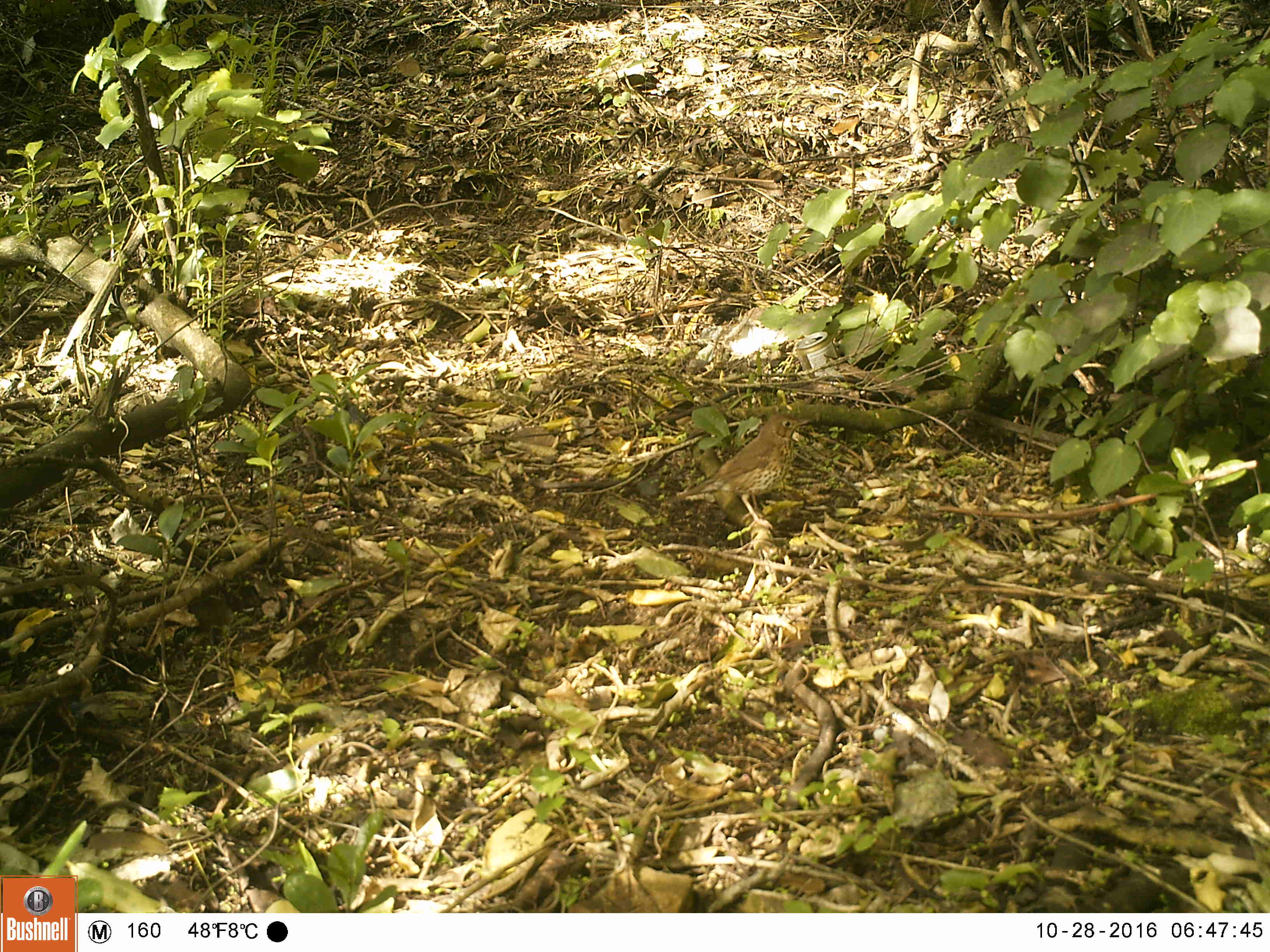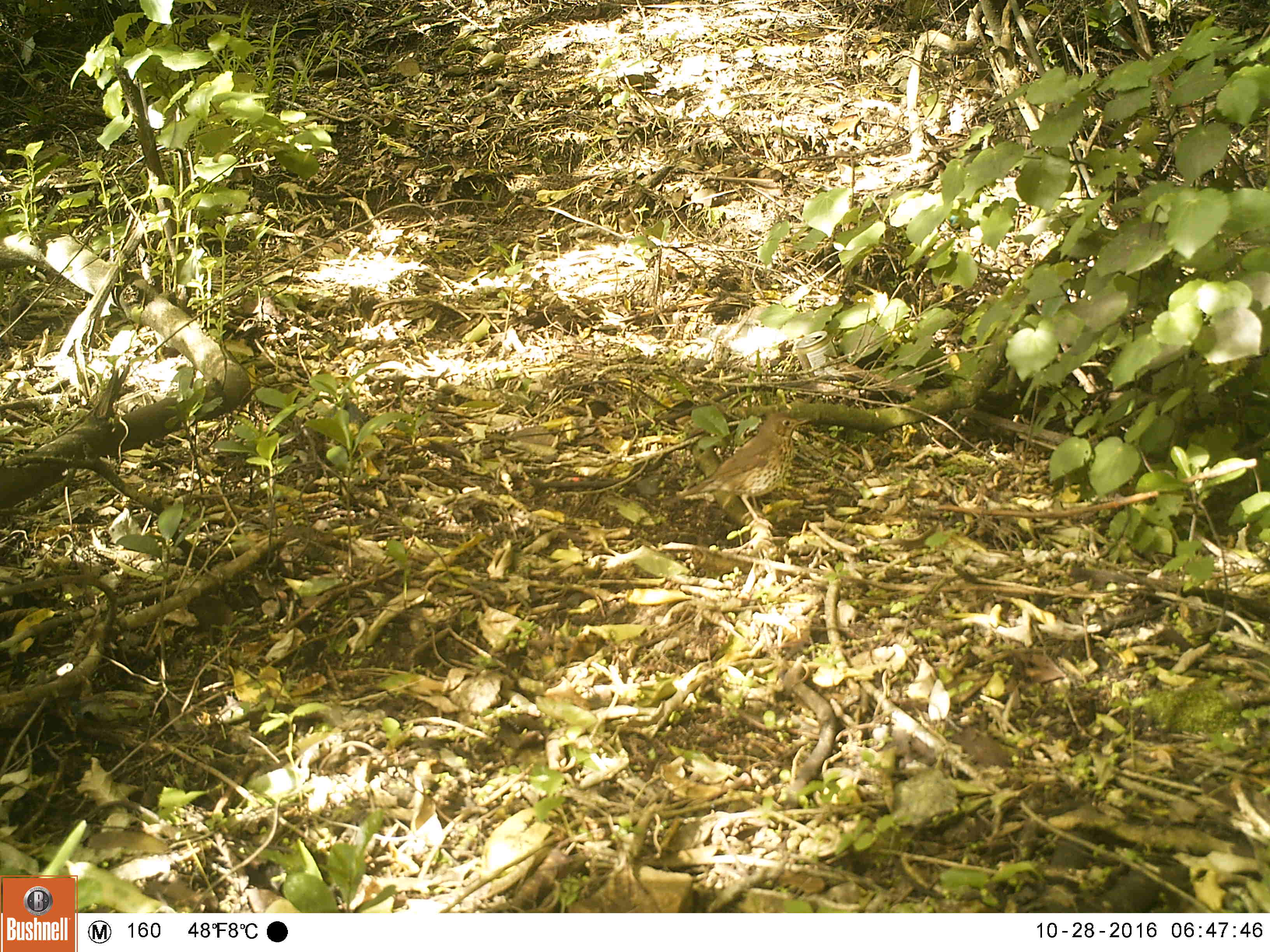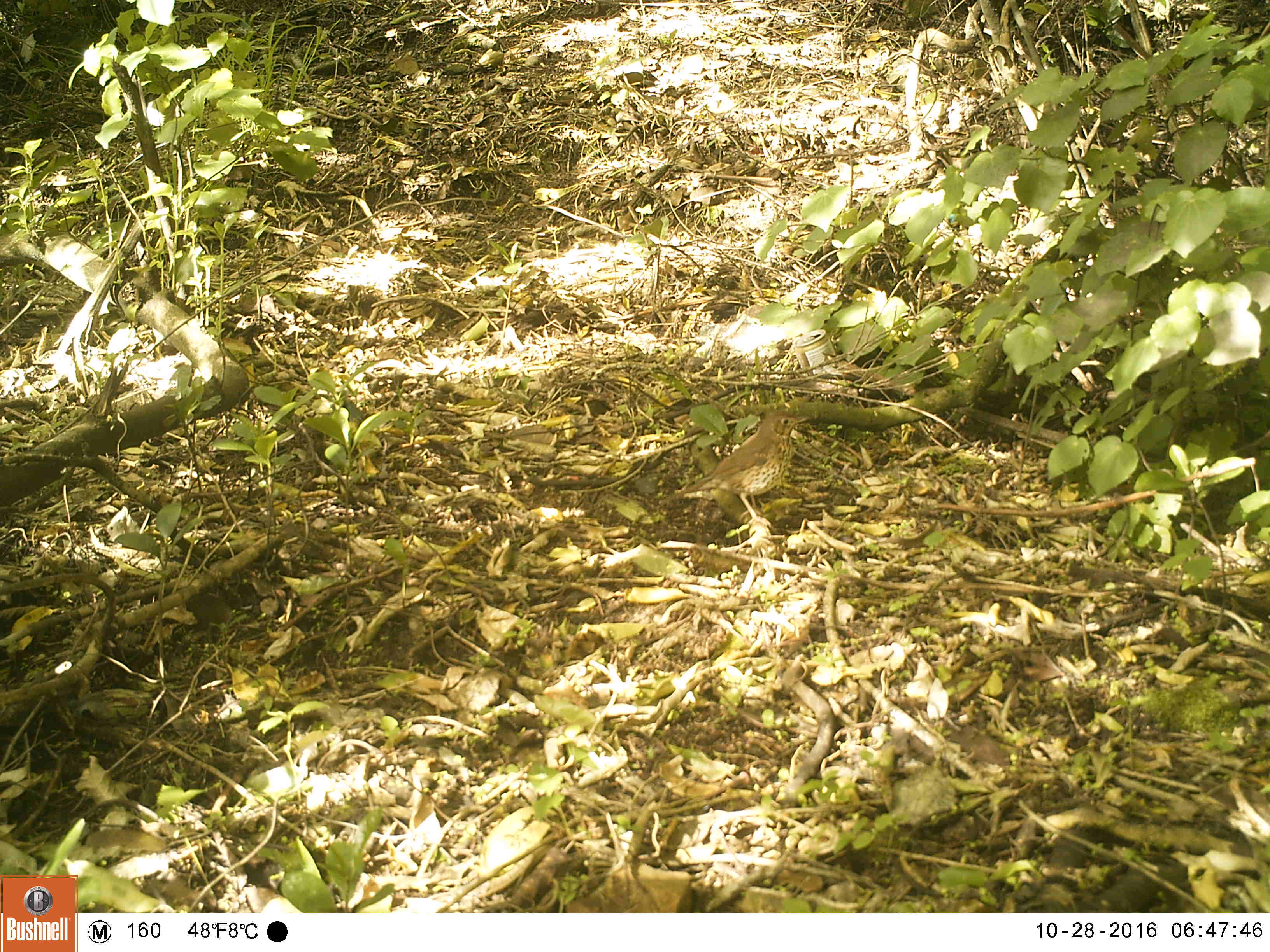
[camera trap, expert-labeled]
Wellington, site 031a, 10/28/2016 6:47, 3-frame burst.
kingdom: Animalia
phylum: Chordata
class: Aves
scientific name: Aves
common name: bird